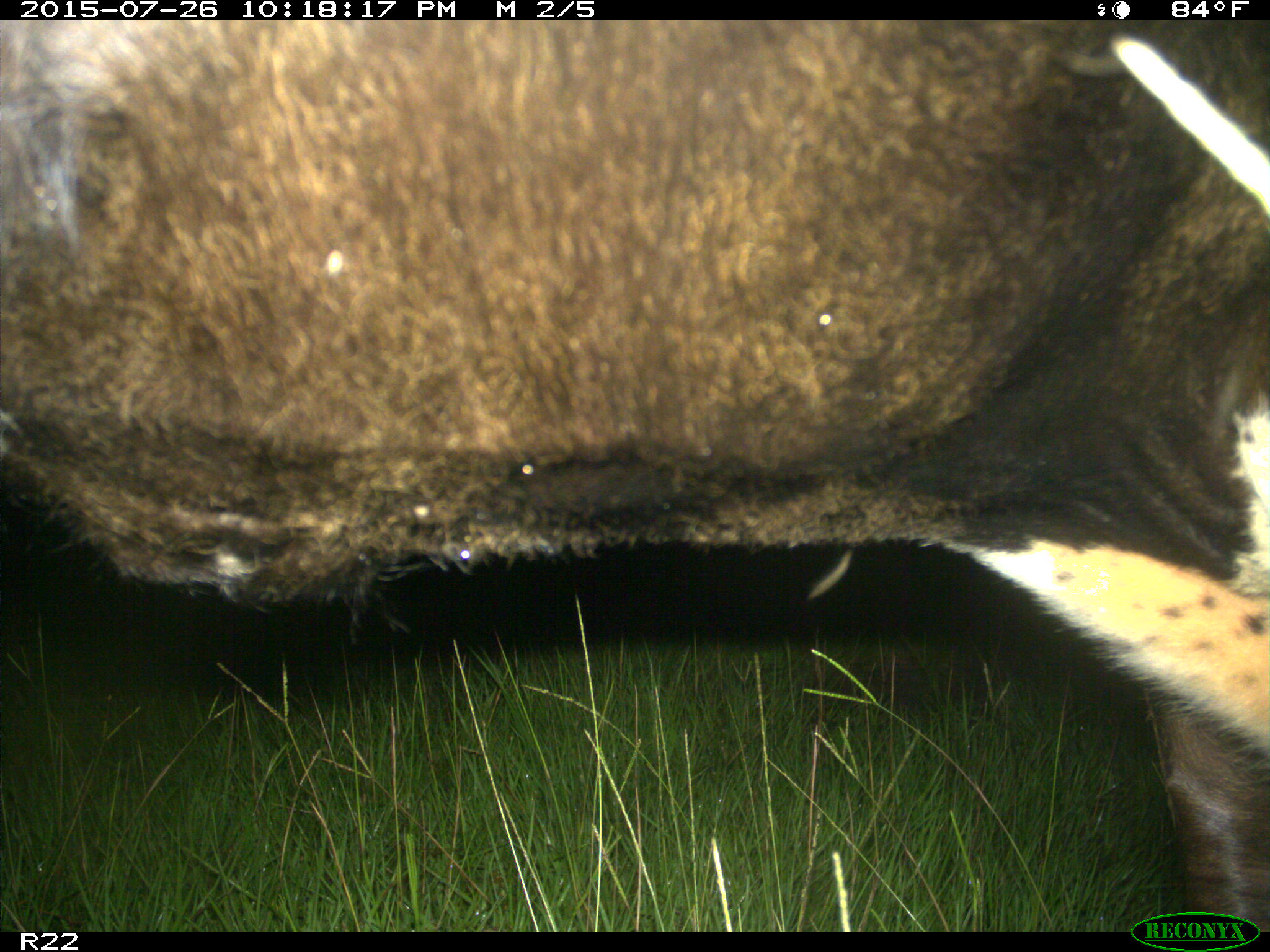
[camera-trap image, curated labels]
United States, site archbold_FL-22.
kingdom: Animalia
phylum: Chordata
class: Mammalia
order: Artiodactyla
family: Bovidae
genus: Bos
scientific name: Bos taurus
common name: domestic cow